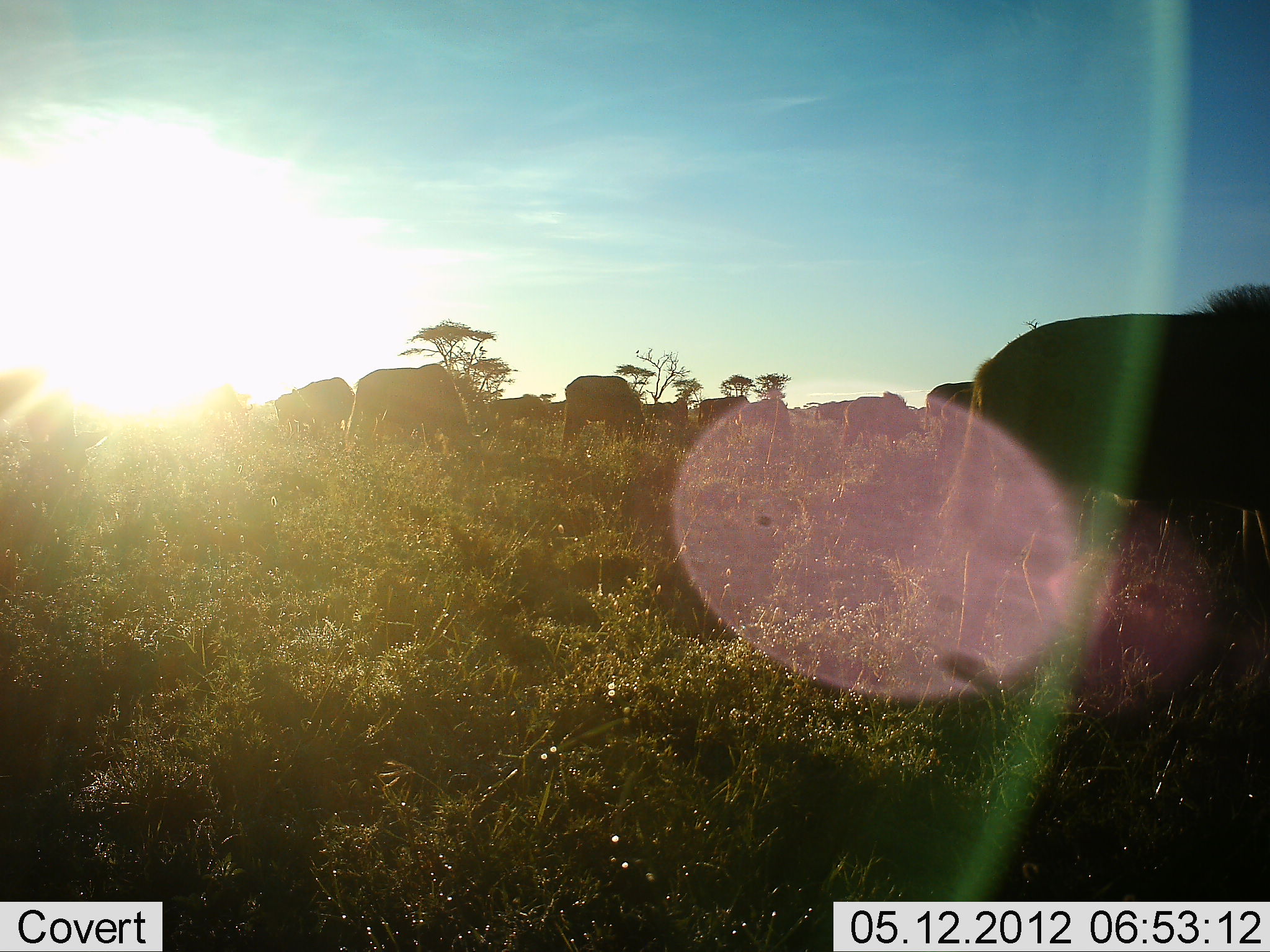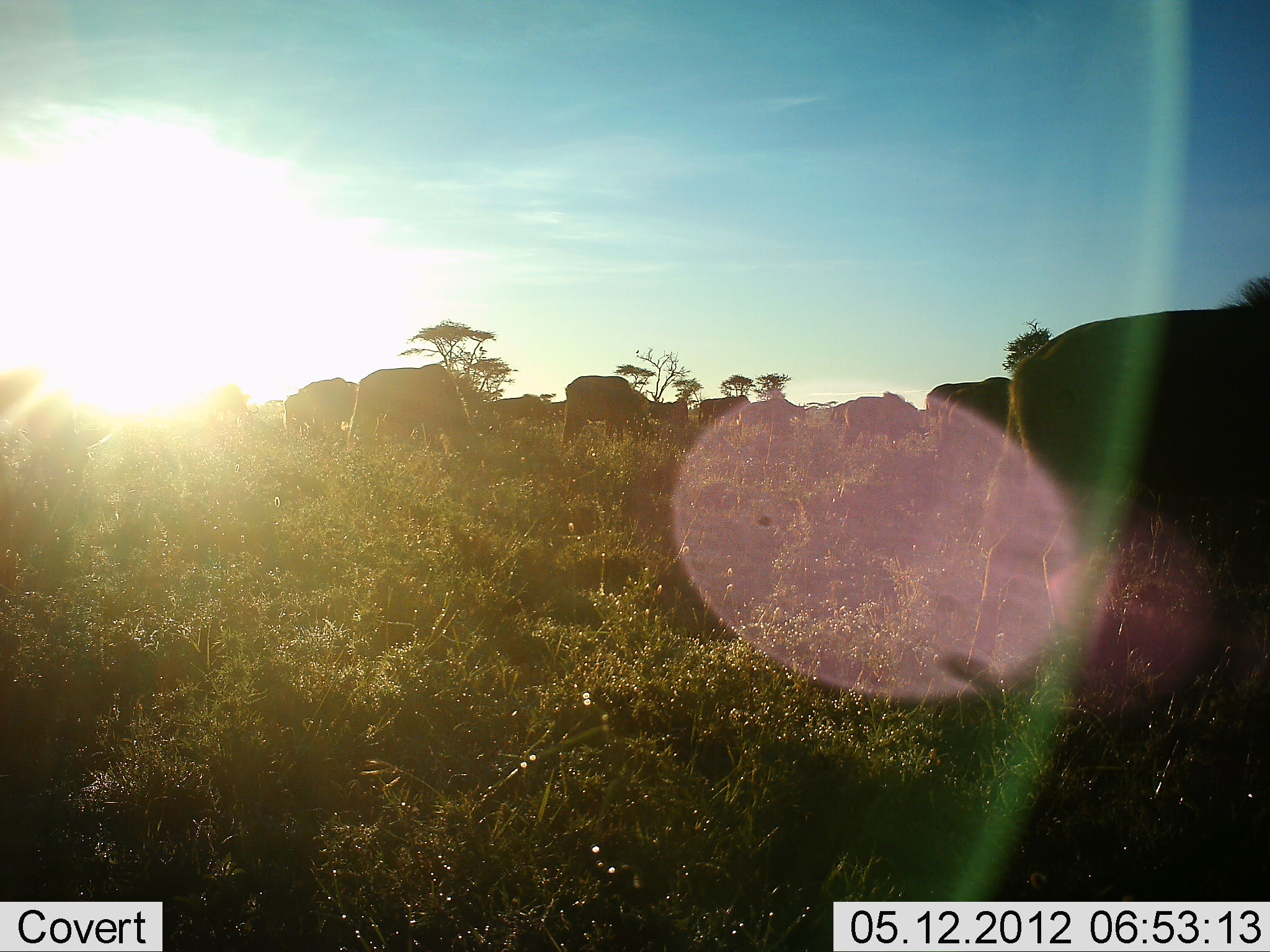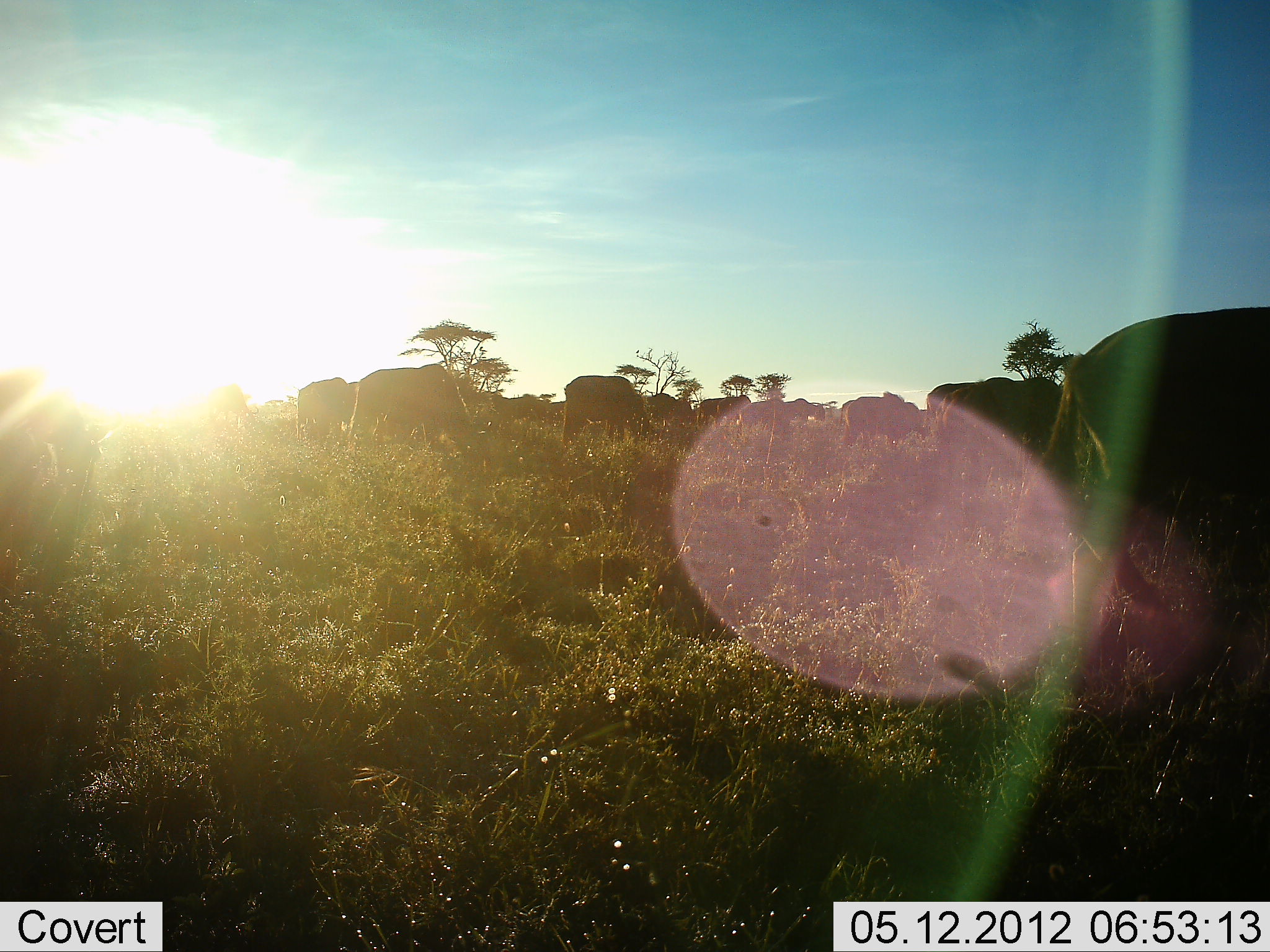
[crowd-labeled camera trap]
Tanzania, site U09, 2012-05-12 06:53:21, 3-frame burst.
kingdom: Animalia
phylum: Chordata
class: Mammalia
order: Artiodactyla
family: Bovidae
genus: Connochaetes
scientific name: Connochaetes taurinus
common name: blue wildebeest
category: wildebeest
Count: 11-50.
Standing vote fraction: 40%.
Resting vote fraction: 0%.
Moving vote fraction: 40%.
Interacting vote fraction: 0%.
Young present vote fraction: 0%.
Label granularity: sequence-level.